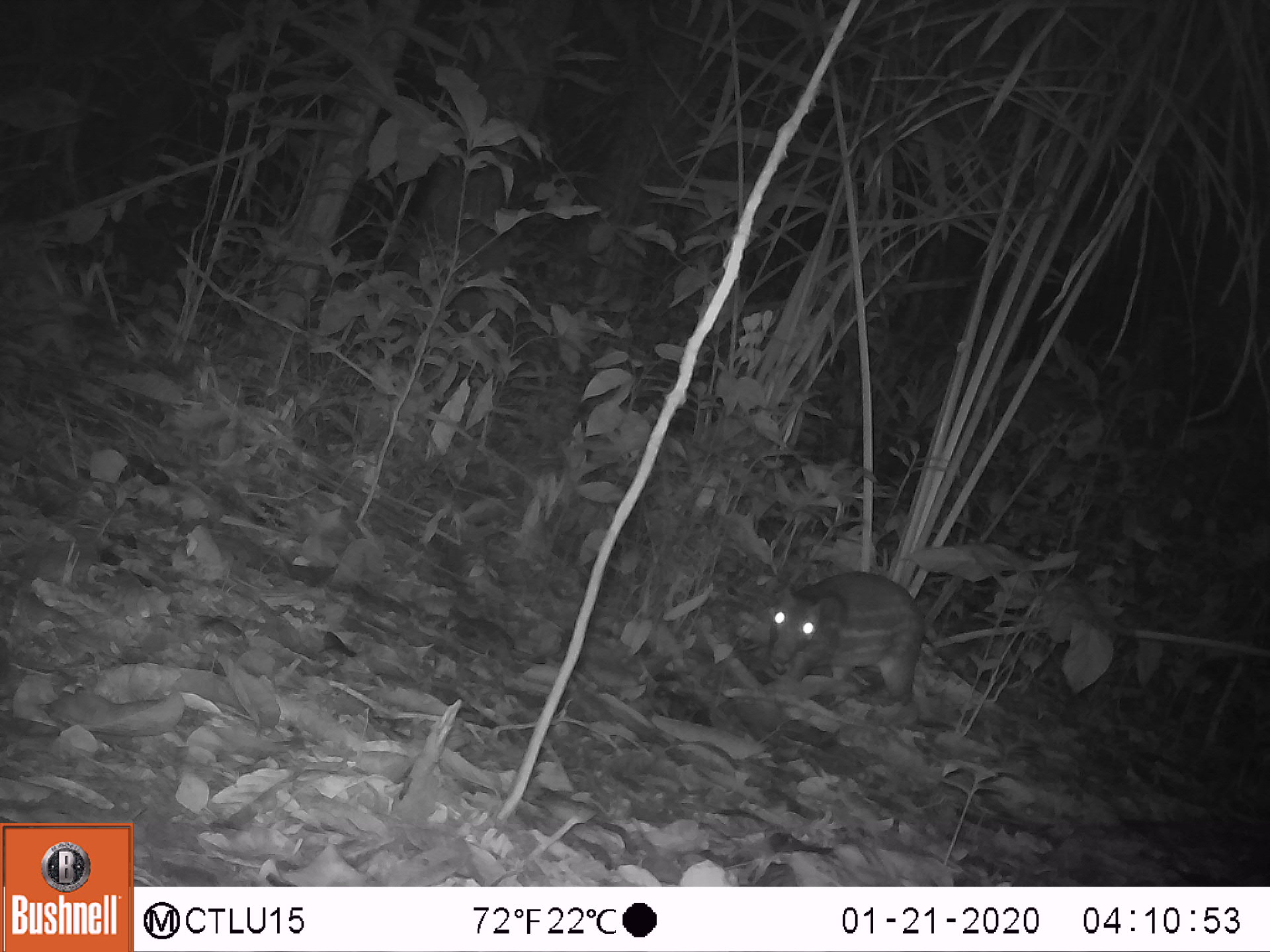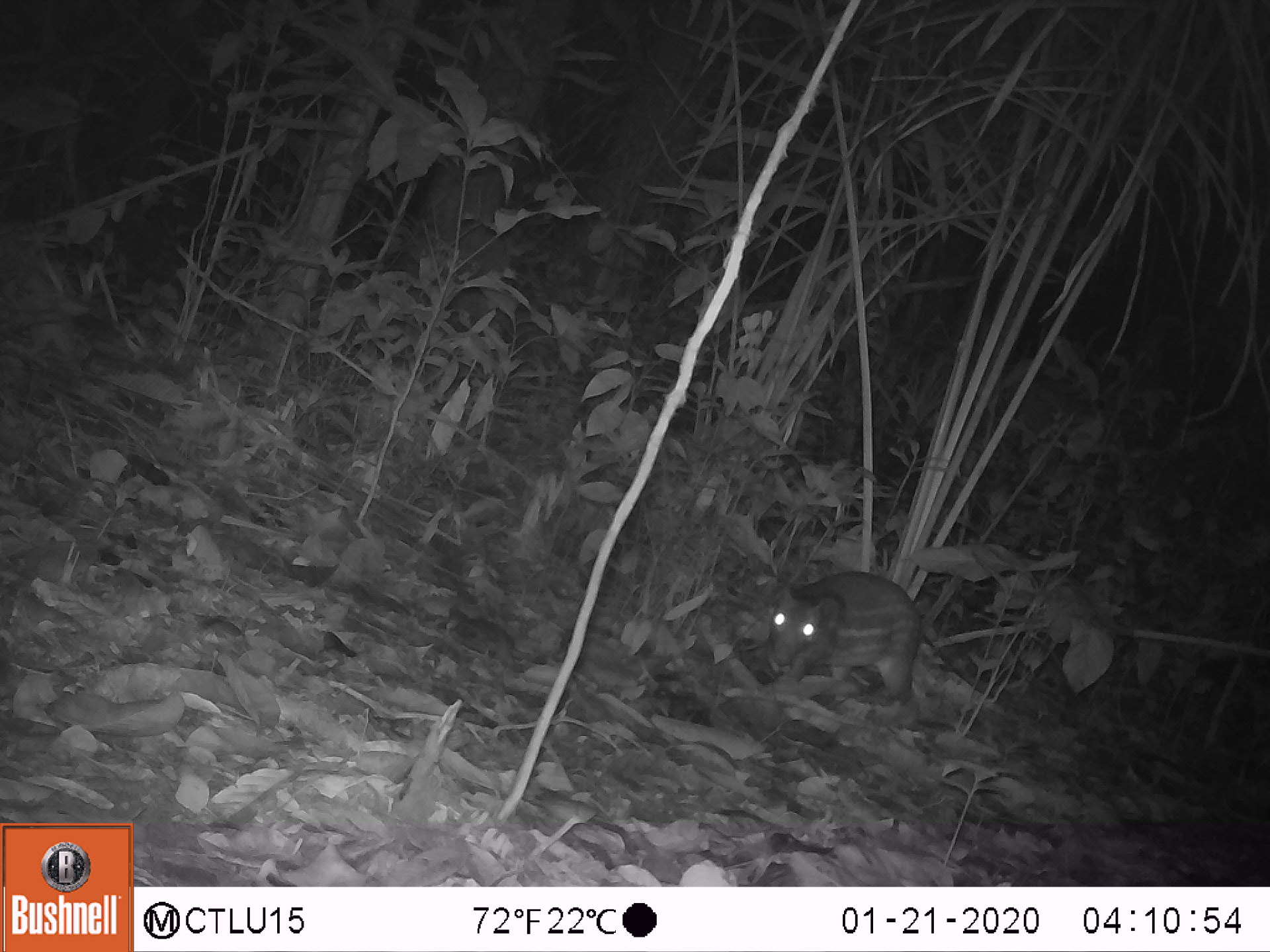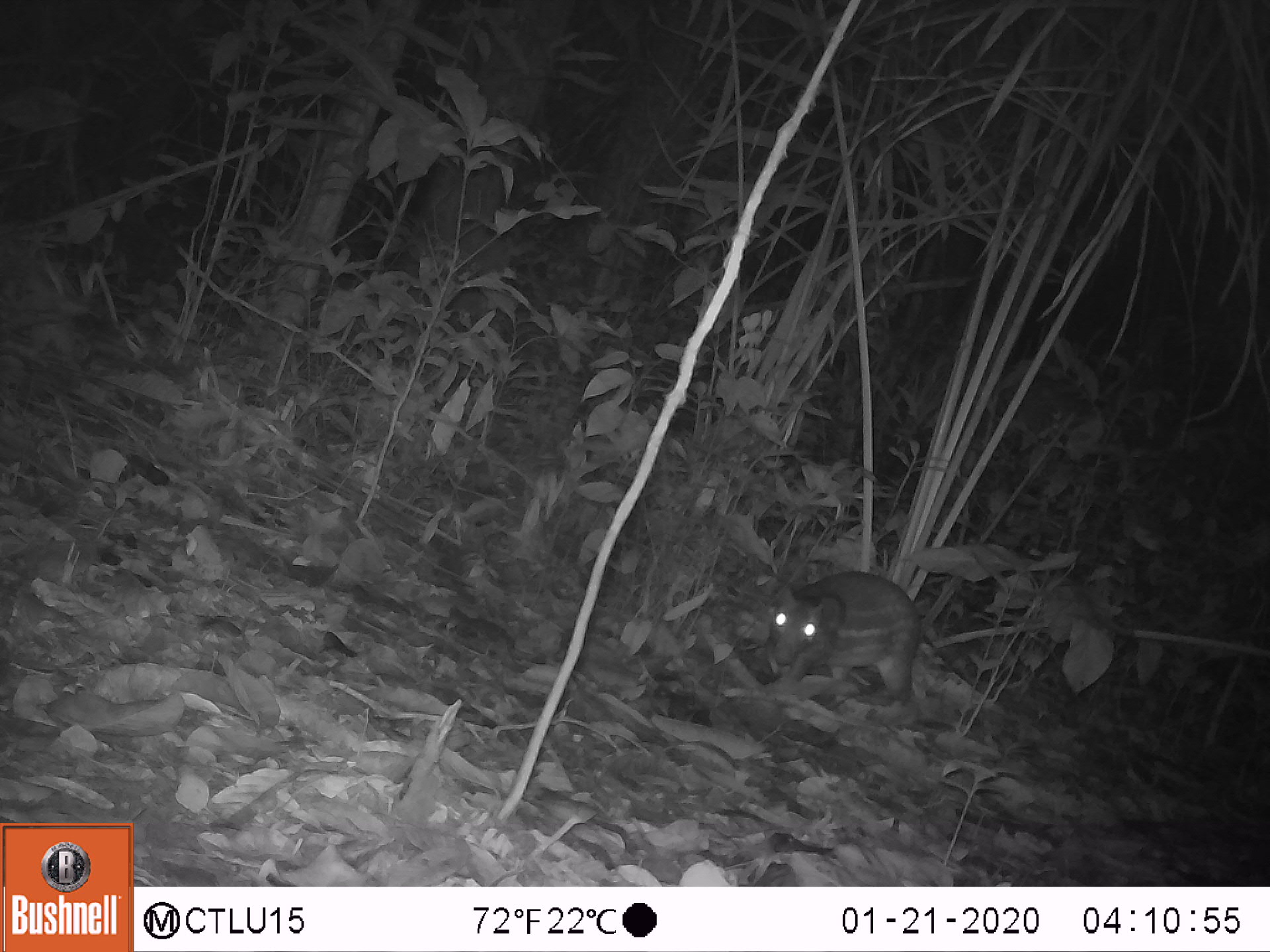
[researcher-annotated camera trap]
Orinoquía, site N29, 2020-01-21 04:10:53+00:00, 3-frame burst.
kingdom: Animalia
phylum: Chordata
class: Mammalia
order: Rodentia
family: Cuniculidae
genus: Cuniculus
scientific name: Cuniculus paca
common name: spotted paca